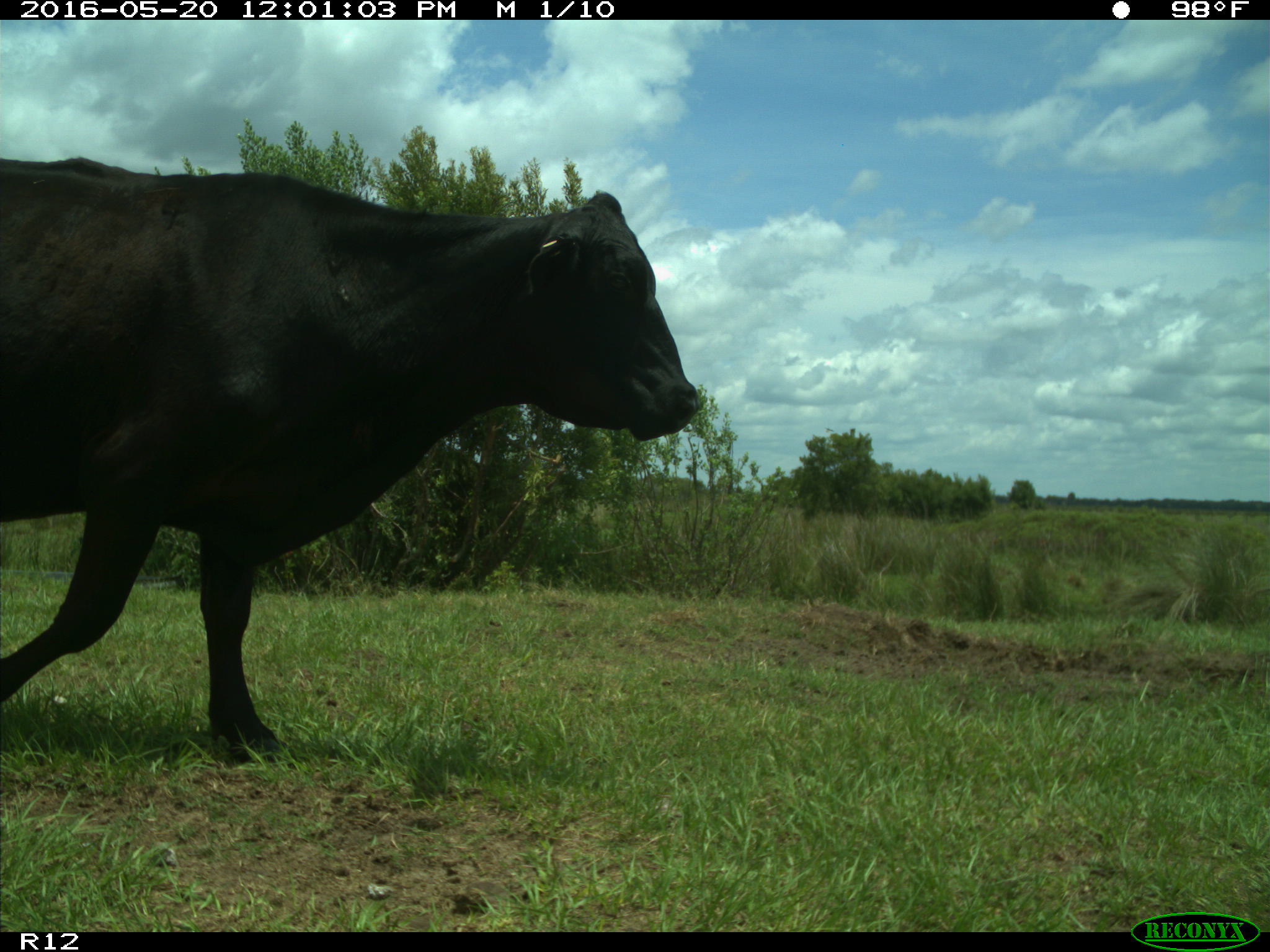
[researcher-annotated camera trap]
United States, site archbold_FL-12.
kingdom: Animalia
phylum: Chordata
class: Mammalia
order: Artiodactyla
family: Bovidae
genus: Bos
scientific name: Bos taurus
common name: domestic cow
Bos taurus (domestic cow).